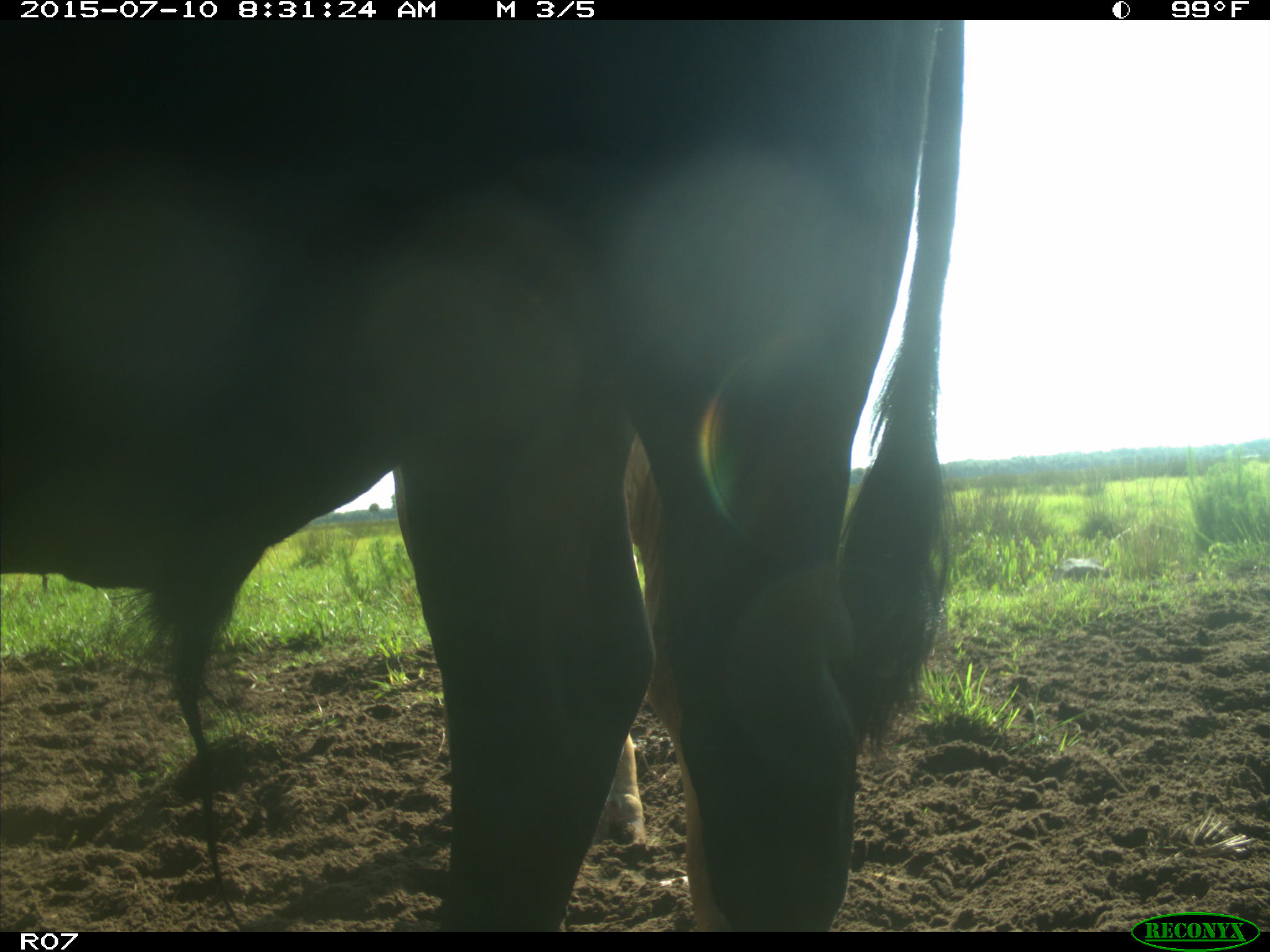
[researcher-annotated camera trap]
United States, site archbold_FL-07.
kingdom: Animalia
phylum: Chordata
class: Mammalia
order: Artiodactyla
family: Bovidae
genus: Bos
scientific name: Bos taurus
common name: domestic cow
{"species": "Bos taurus (domestic cow)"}